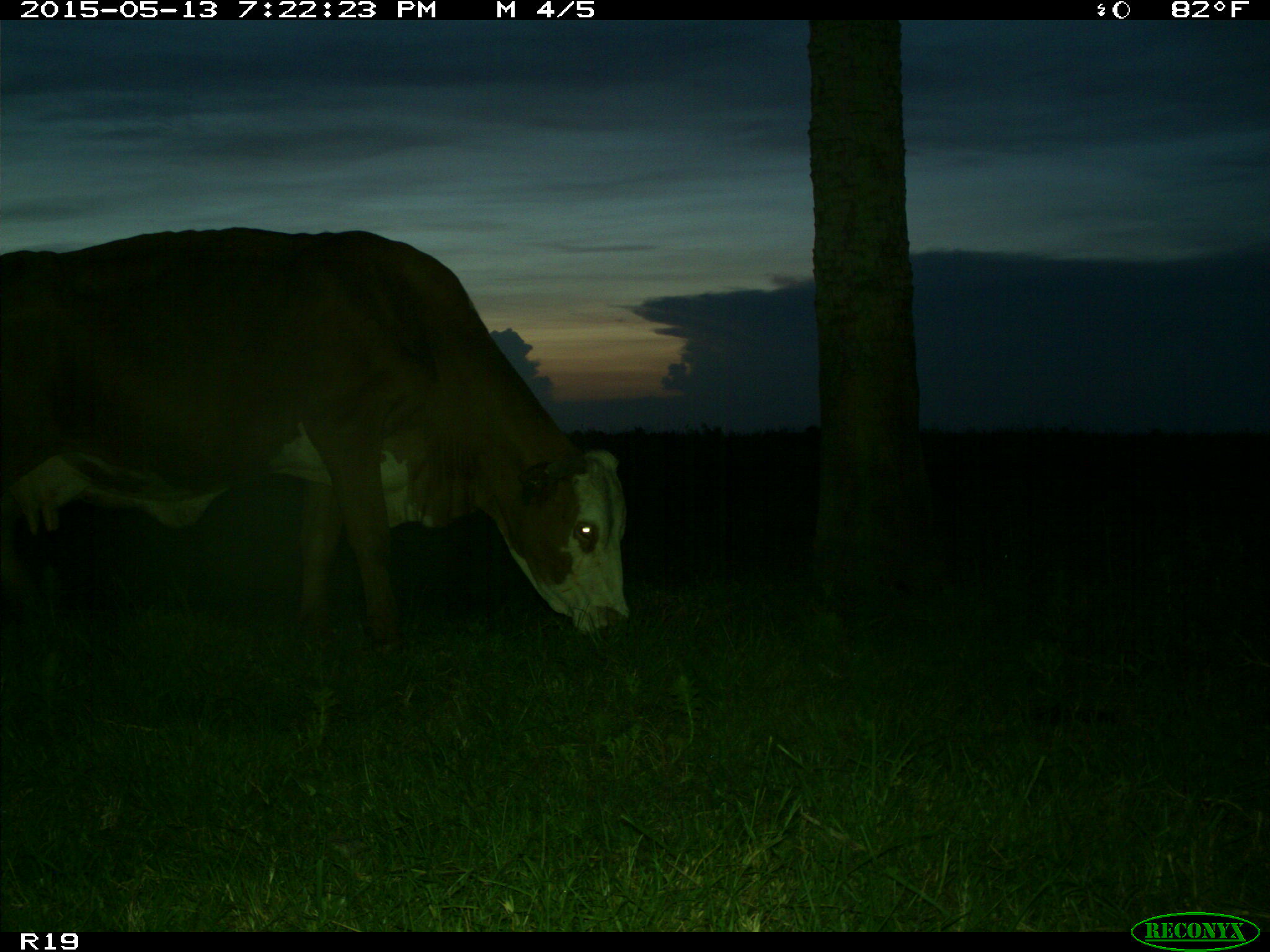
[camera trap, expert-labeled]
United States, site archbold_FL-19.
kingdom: Animalia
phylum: Chordata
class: Mammalia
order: Artiodactyla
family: Bovidae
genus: Bos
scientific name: Bos taurus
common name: domestic cow